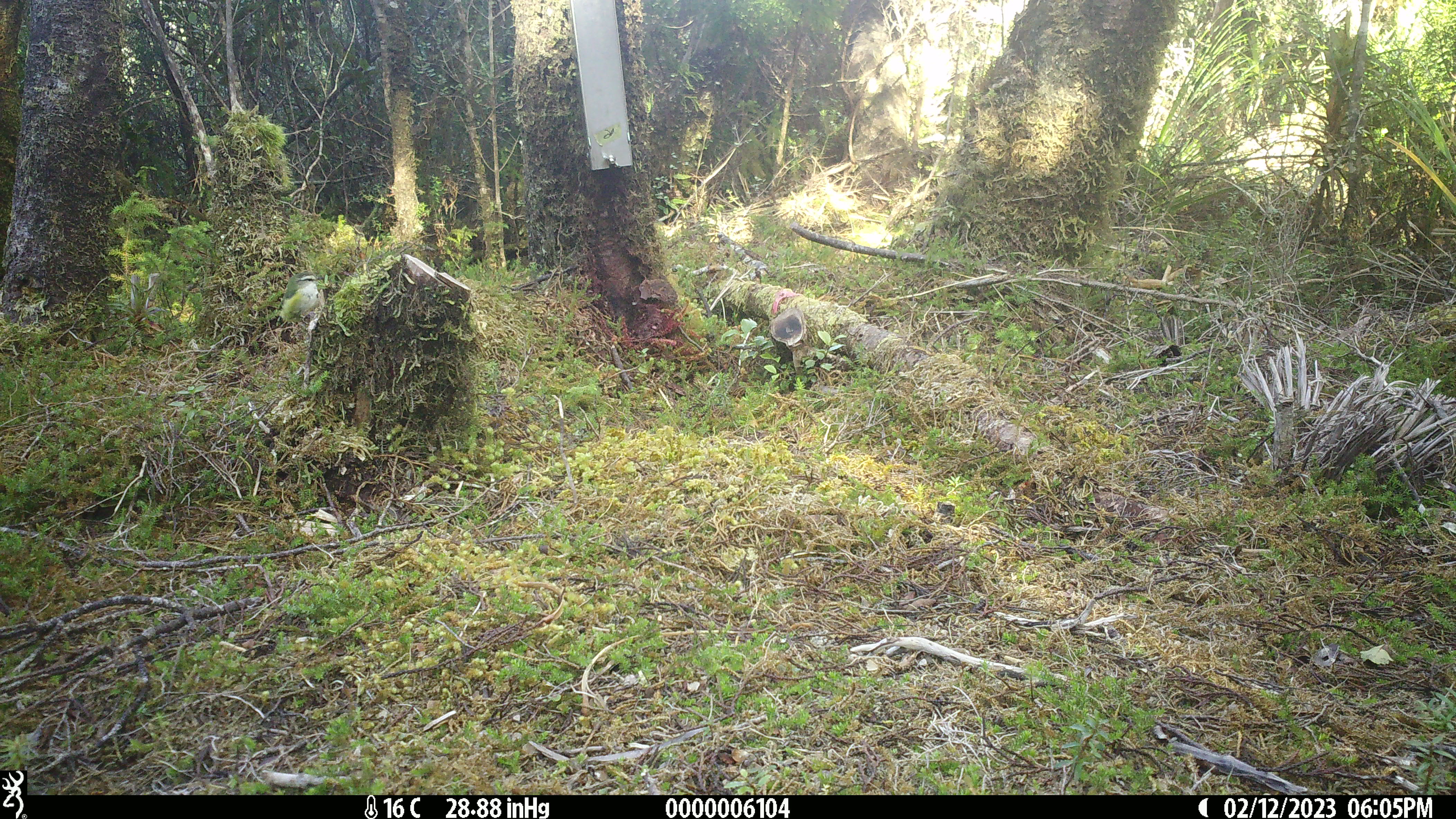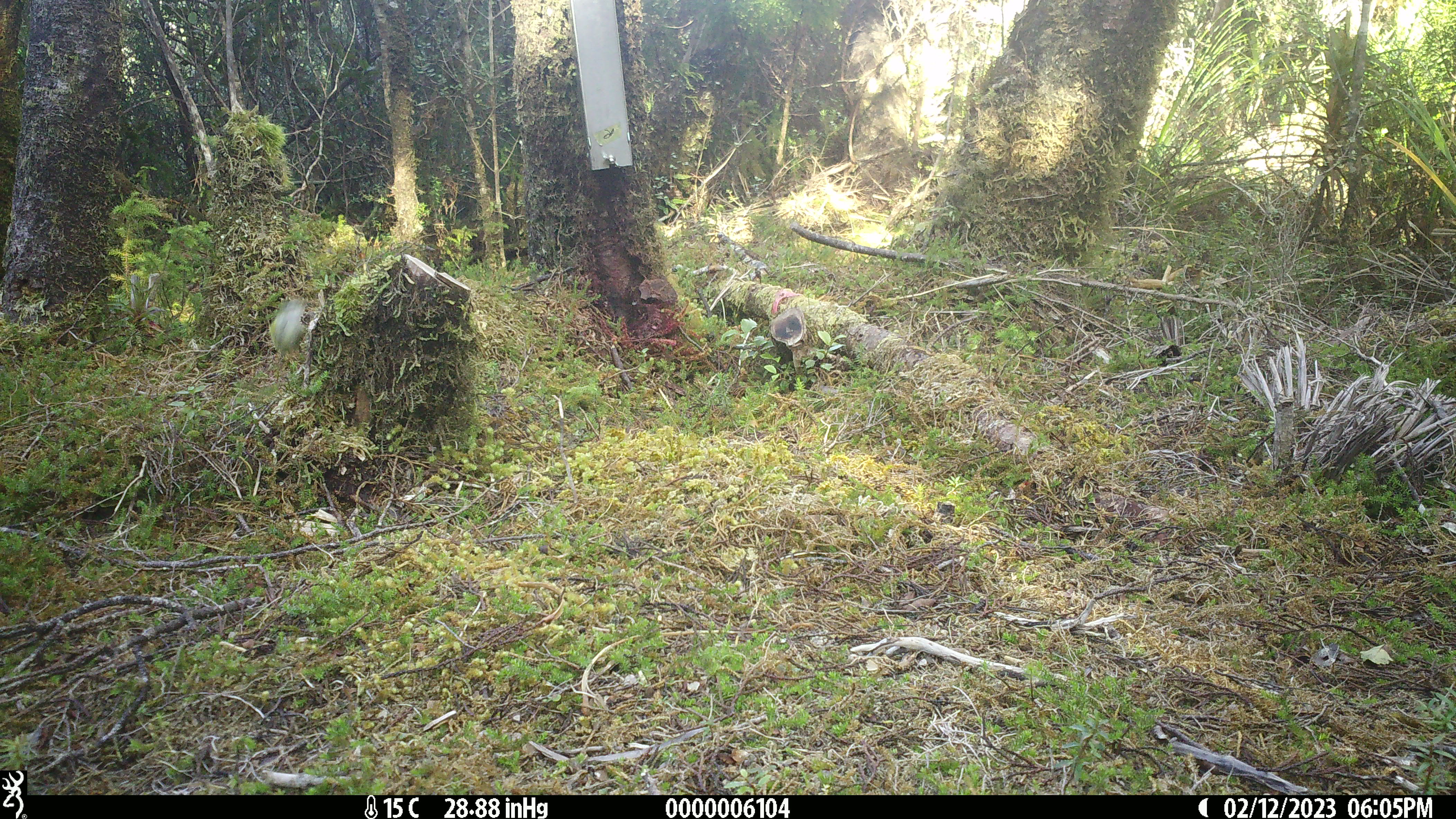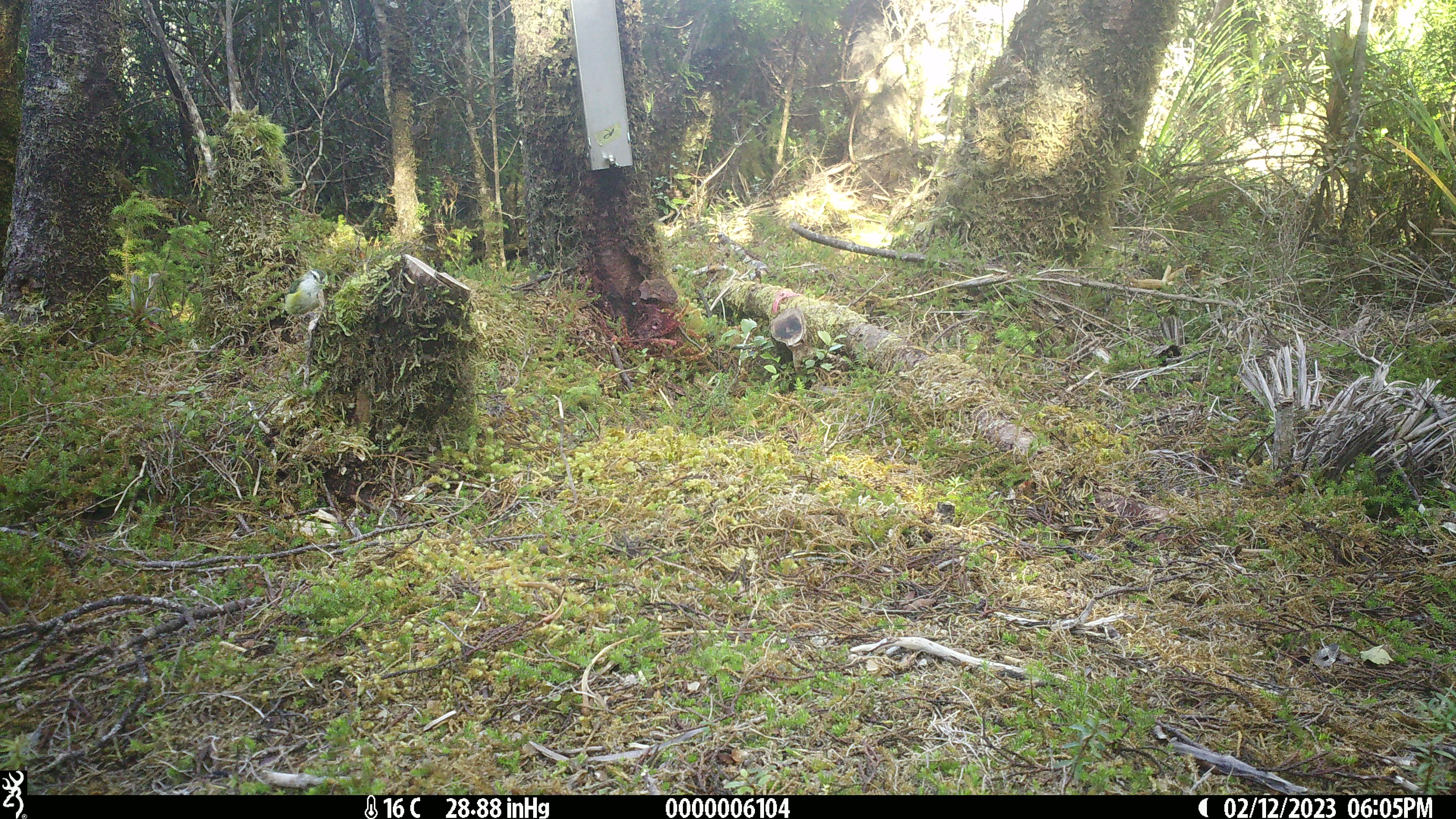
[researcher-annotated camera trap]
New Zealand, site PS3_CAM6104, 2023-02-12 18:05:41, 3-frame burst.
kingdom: Animalia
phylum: Chordata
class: Aves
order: Passeriformes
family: Acanthisittidae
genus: Acanthisitta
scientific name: Acanthisitta chloris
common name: rifleman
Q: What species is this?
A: Rifleman (Acanthisitta chloris).